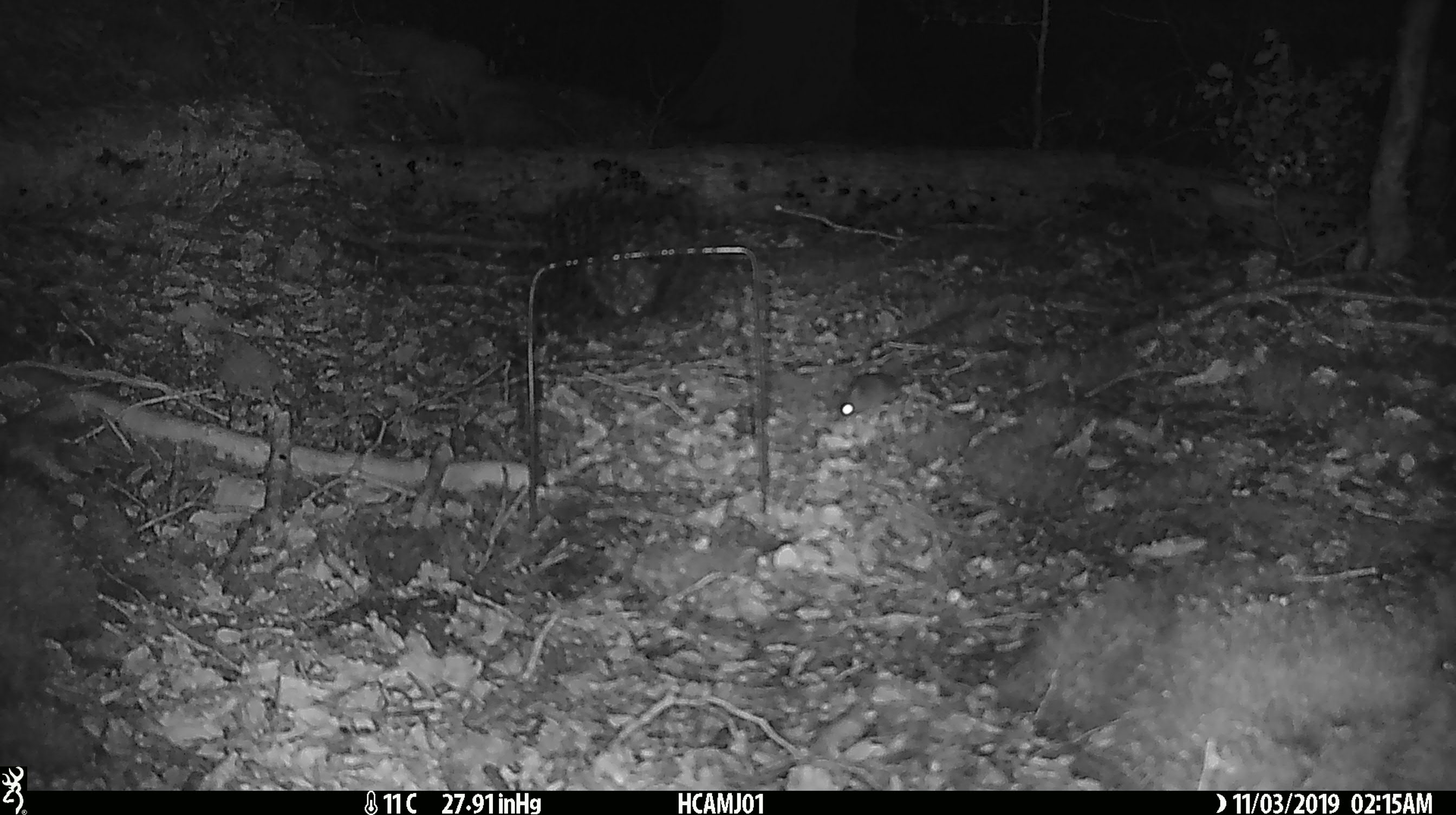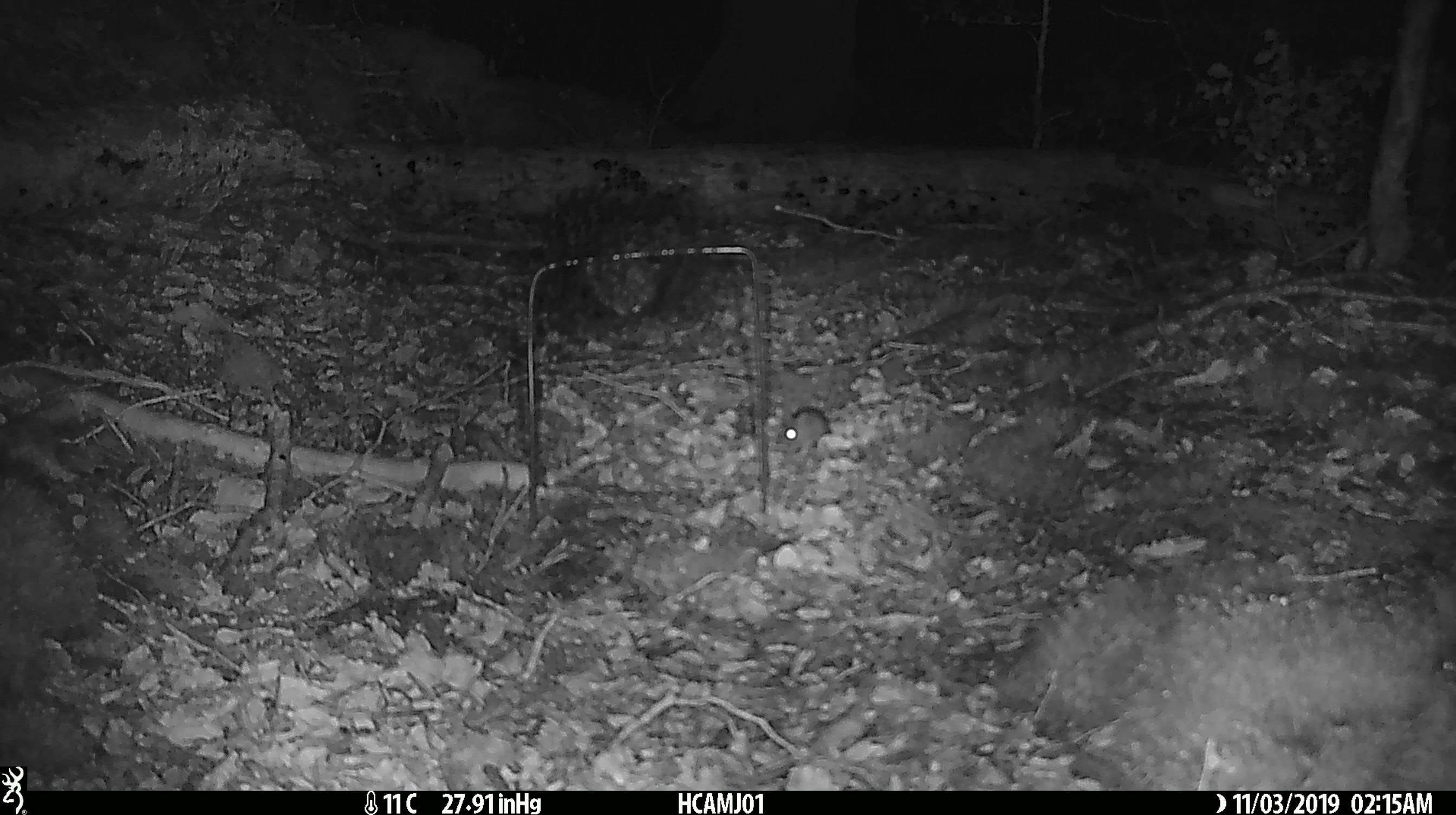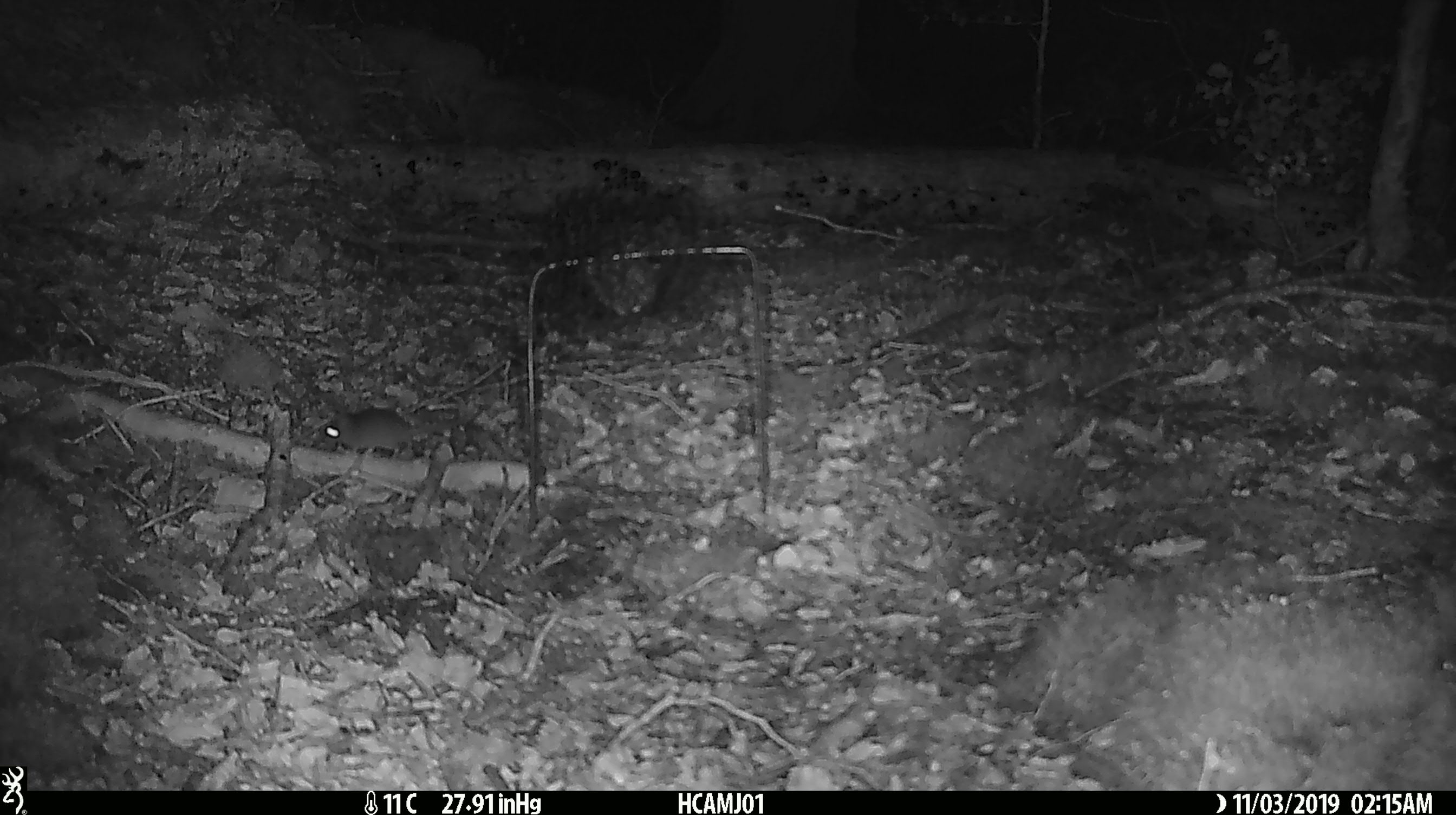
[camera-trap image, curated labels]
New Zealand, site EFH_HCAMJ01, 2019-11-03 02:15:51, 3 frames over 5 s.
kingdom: Animalia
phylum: Chordata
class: Mammalia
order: Rodentia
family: Muridae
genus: Mus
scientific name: Mus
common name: mouse